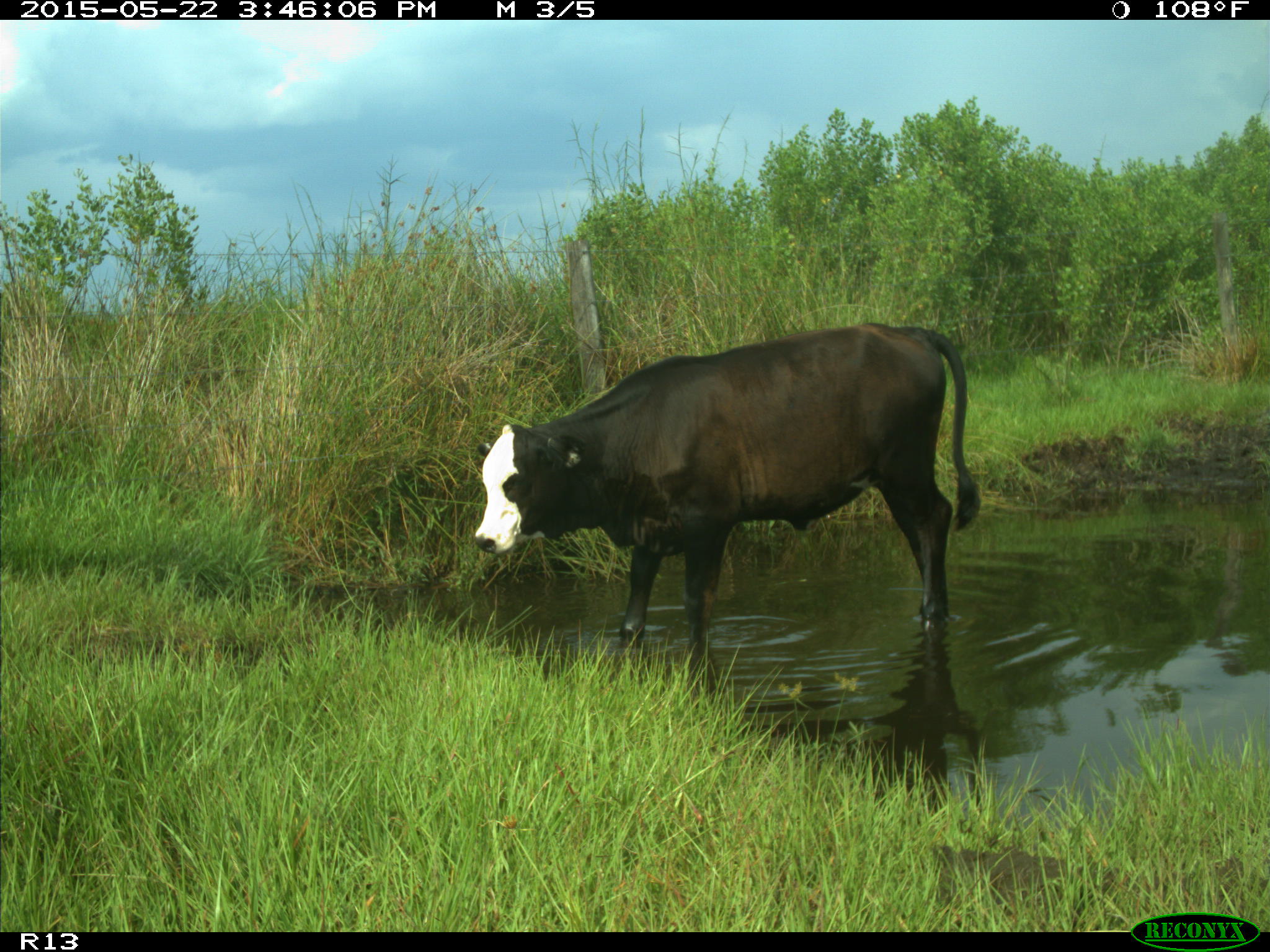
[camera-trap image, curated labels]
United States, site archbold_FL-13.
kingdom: Animalia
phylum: Chordata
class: Mammalia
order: Artiodactyla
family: Bovidae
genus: Bos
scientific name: Bos taurus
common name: domestic cow